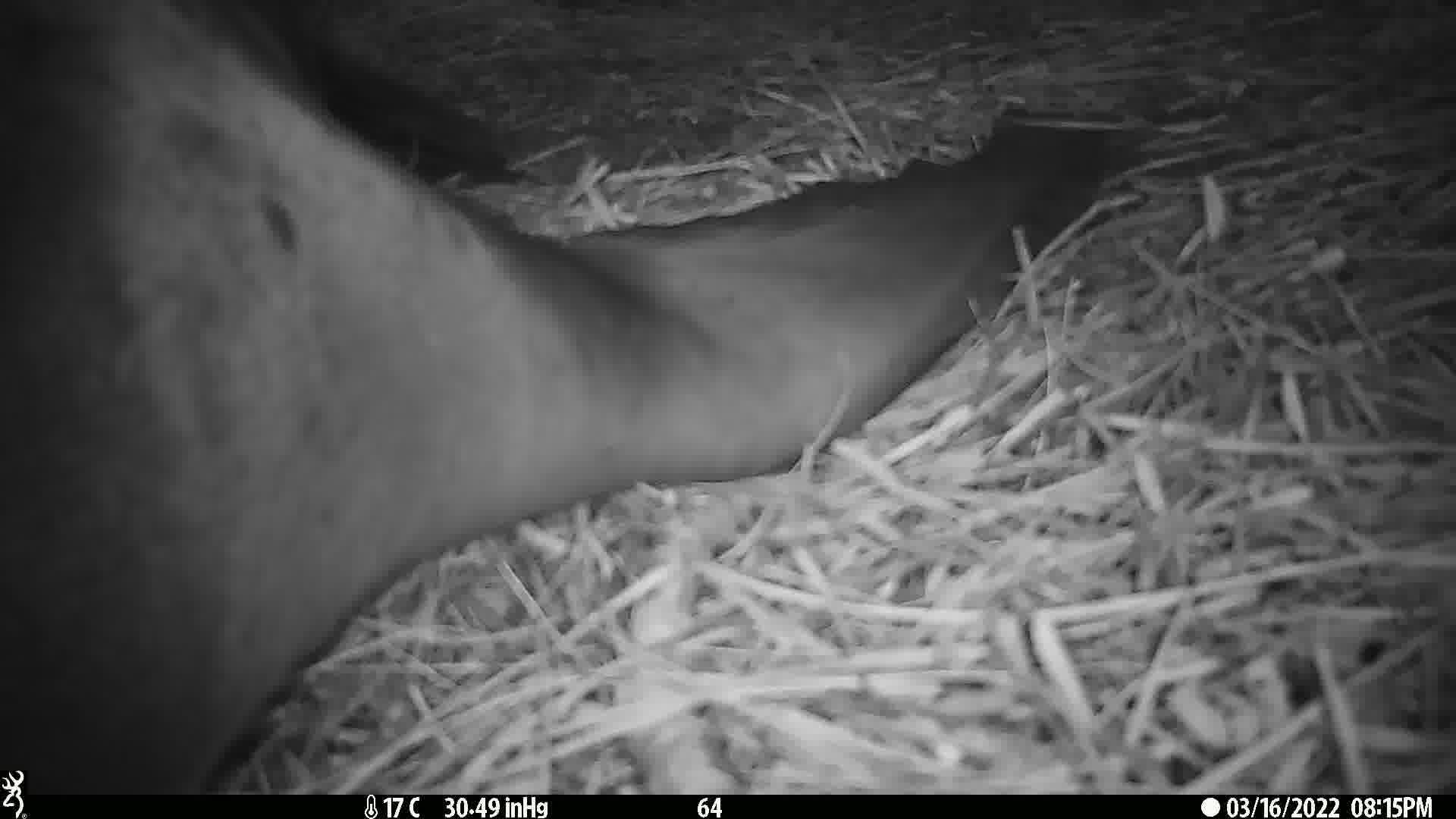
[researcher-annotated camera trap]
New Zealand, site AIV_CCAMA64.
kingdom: Animalia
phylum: Chordata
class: Mammalia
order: Carnivora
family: Otariidae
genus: Phocarctos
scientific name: Phocarctos hookeri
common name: new zealand sea lion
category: sealion